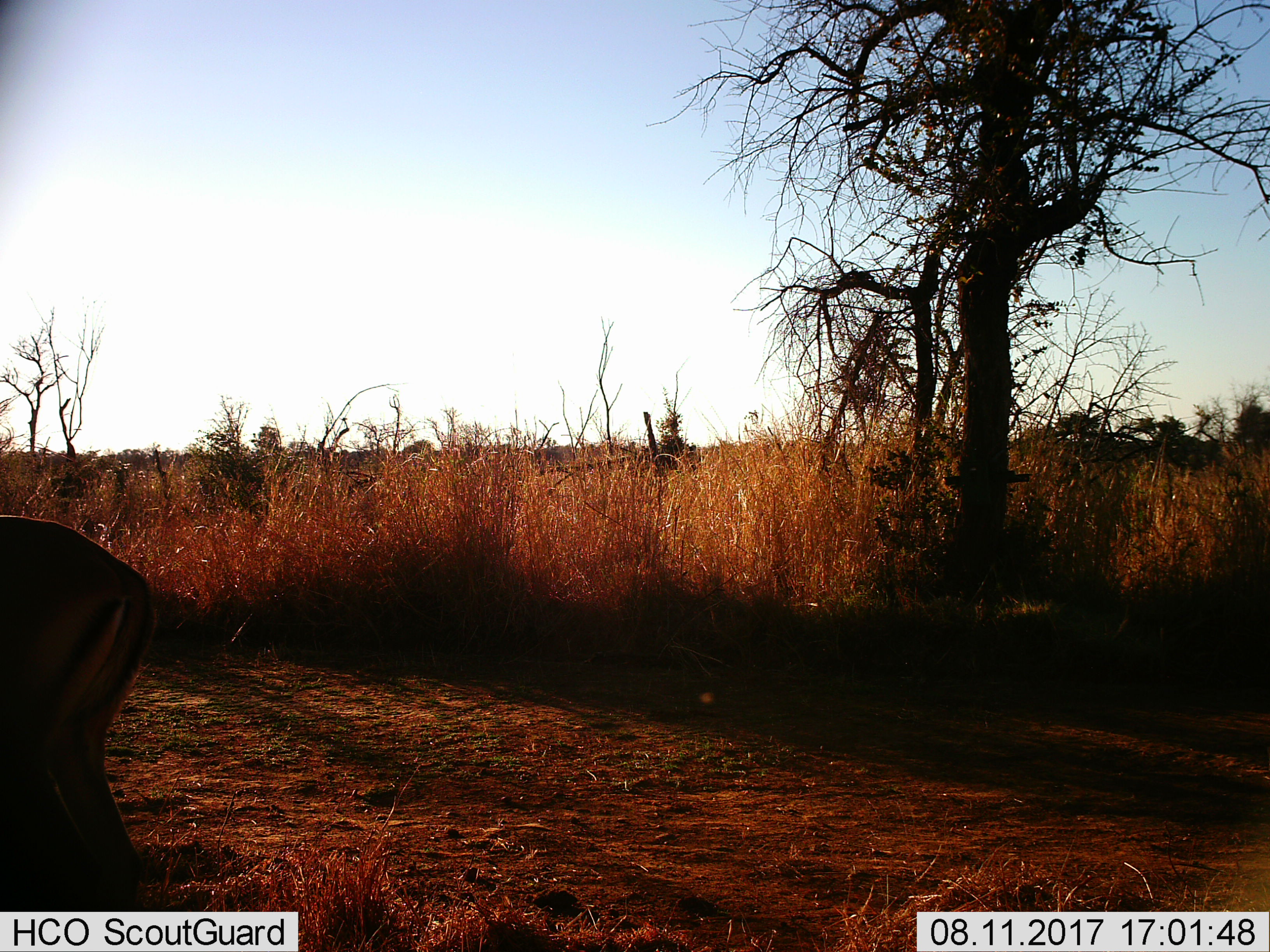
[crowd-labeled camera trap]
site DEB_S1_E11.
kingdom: Animalia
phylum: Chordata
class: Mammalia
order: Artiodactyla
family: Bovidae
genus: Aepyceros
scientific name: Aepyceros melampus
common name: impala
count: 1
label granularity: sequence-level